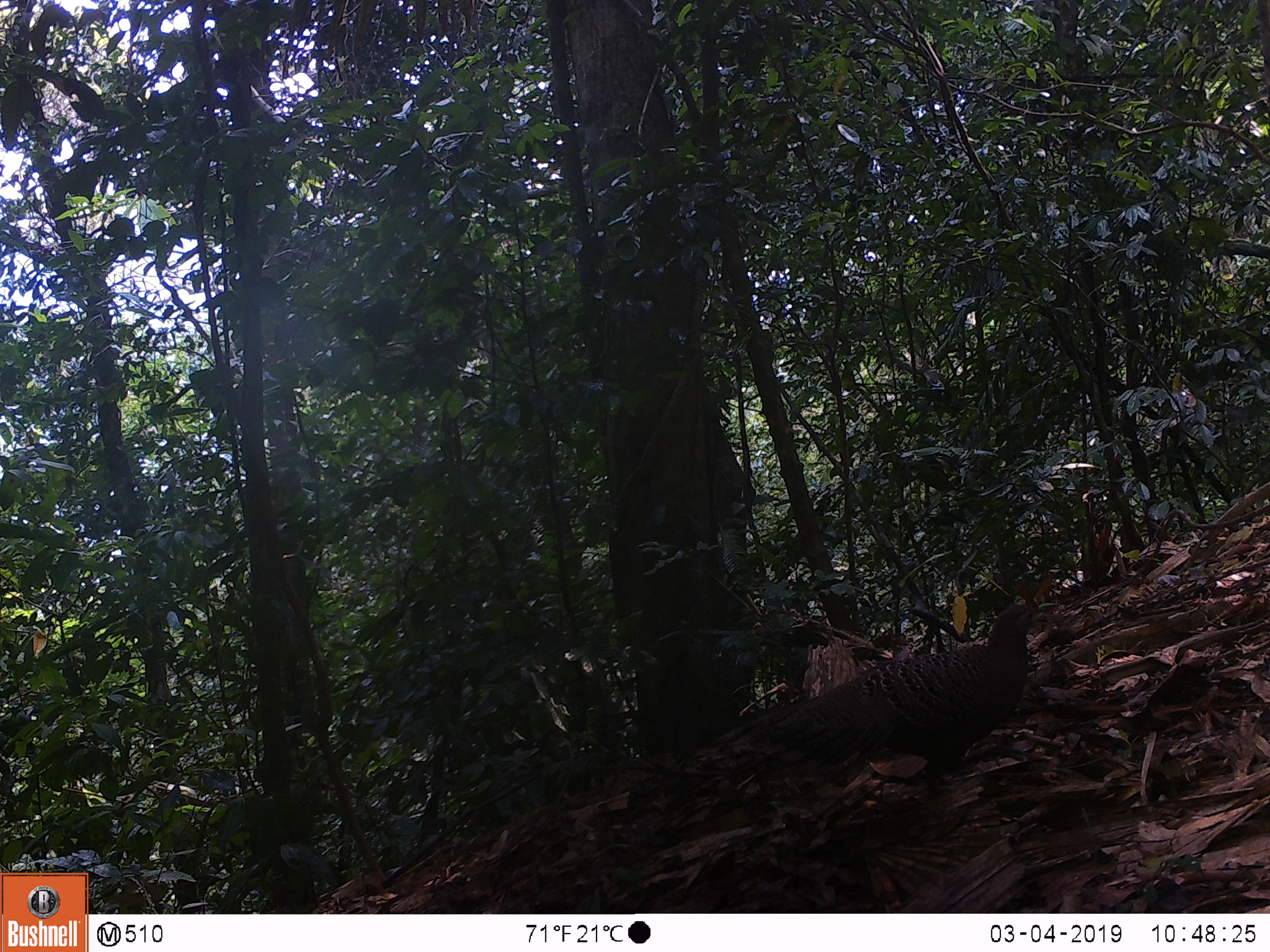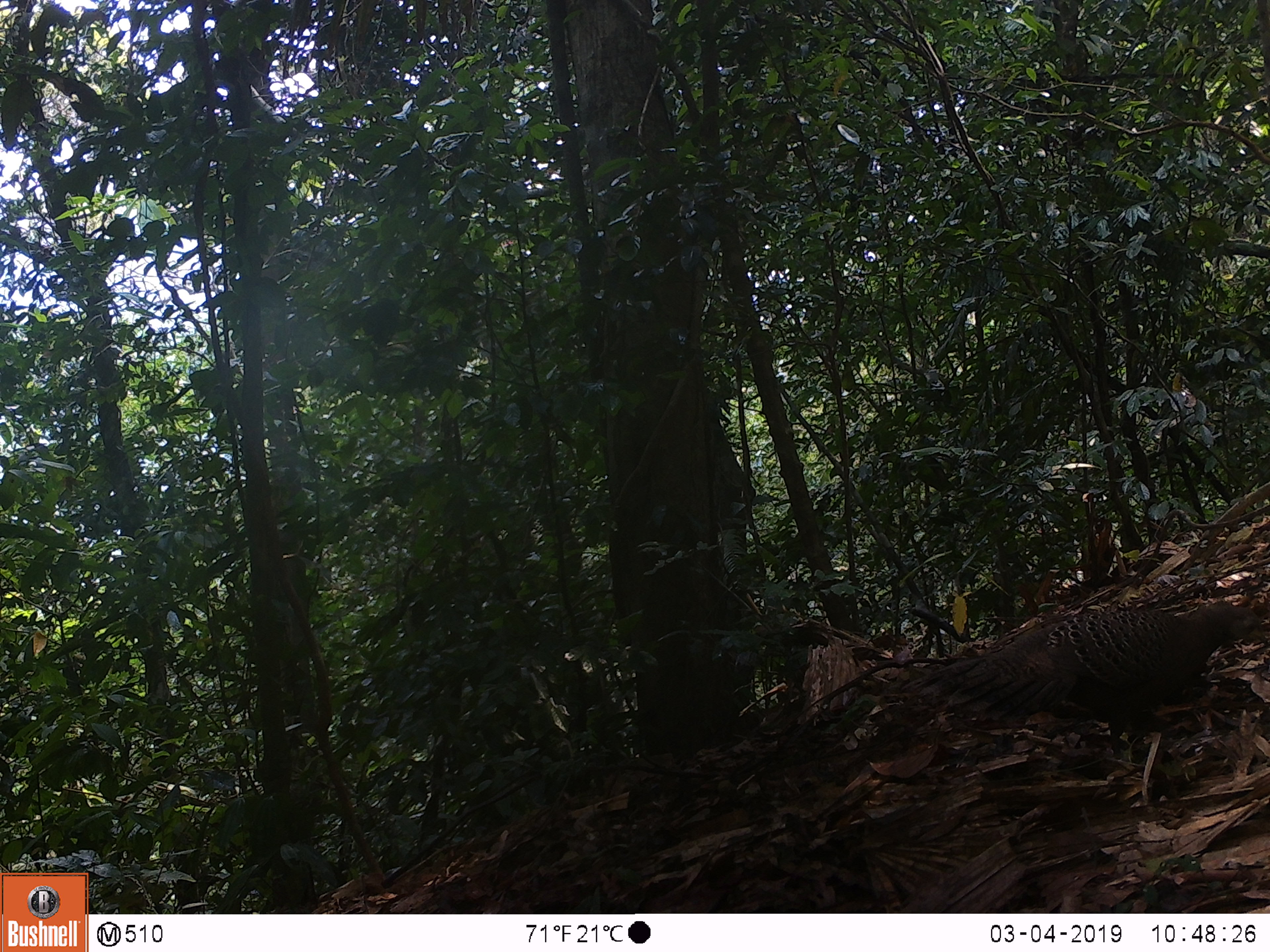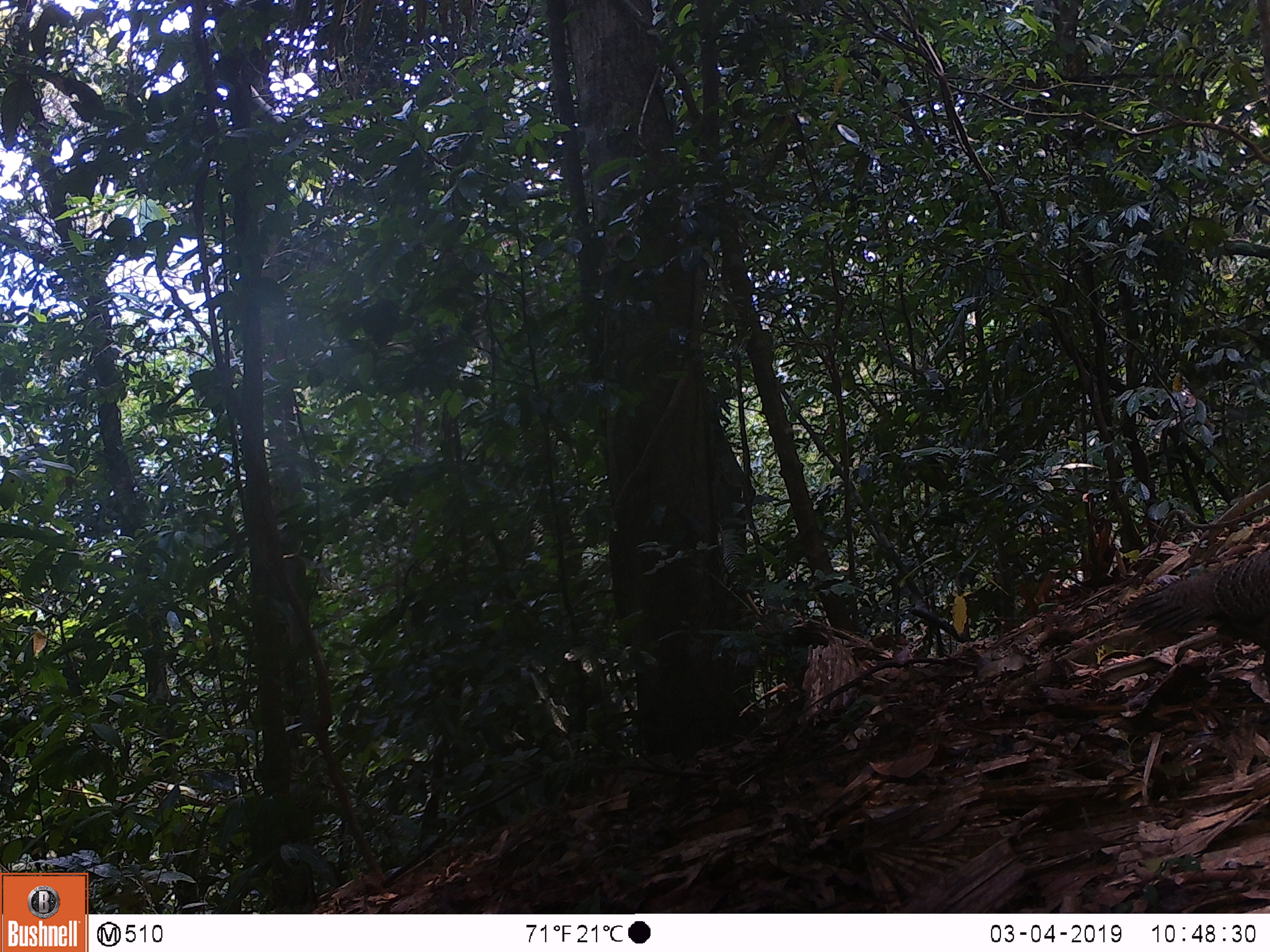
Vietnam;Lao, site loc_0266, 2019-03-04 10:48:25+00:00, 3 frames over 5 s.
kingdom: Animalia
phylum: Chordata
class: Aves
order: Galliformes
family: Phasianidae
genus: Polyplectron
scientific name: Polyplectron bicalcaratum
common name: gray peacock-pheasant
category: grey peacock pheasant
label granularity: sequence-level